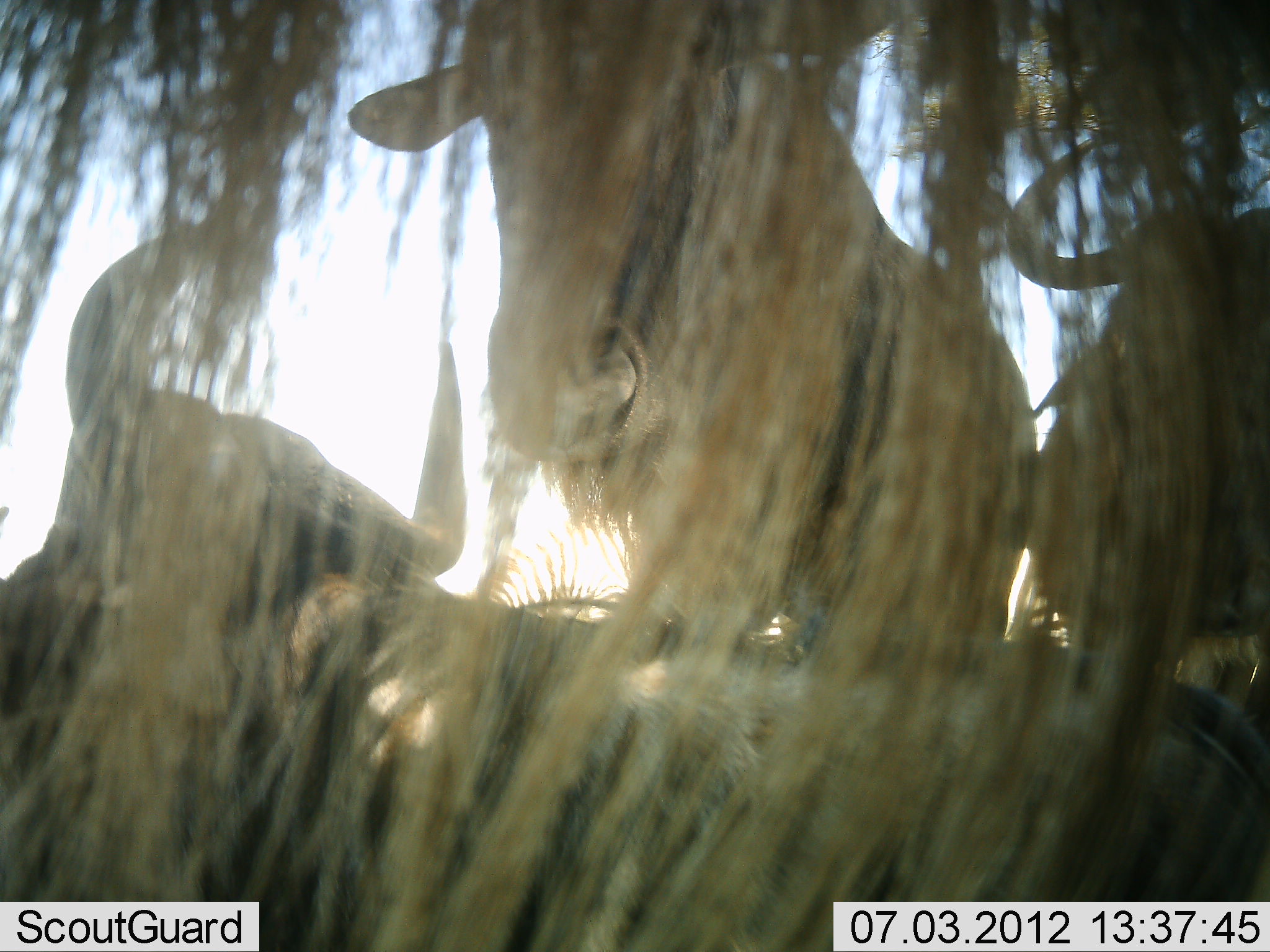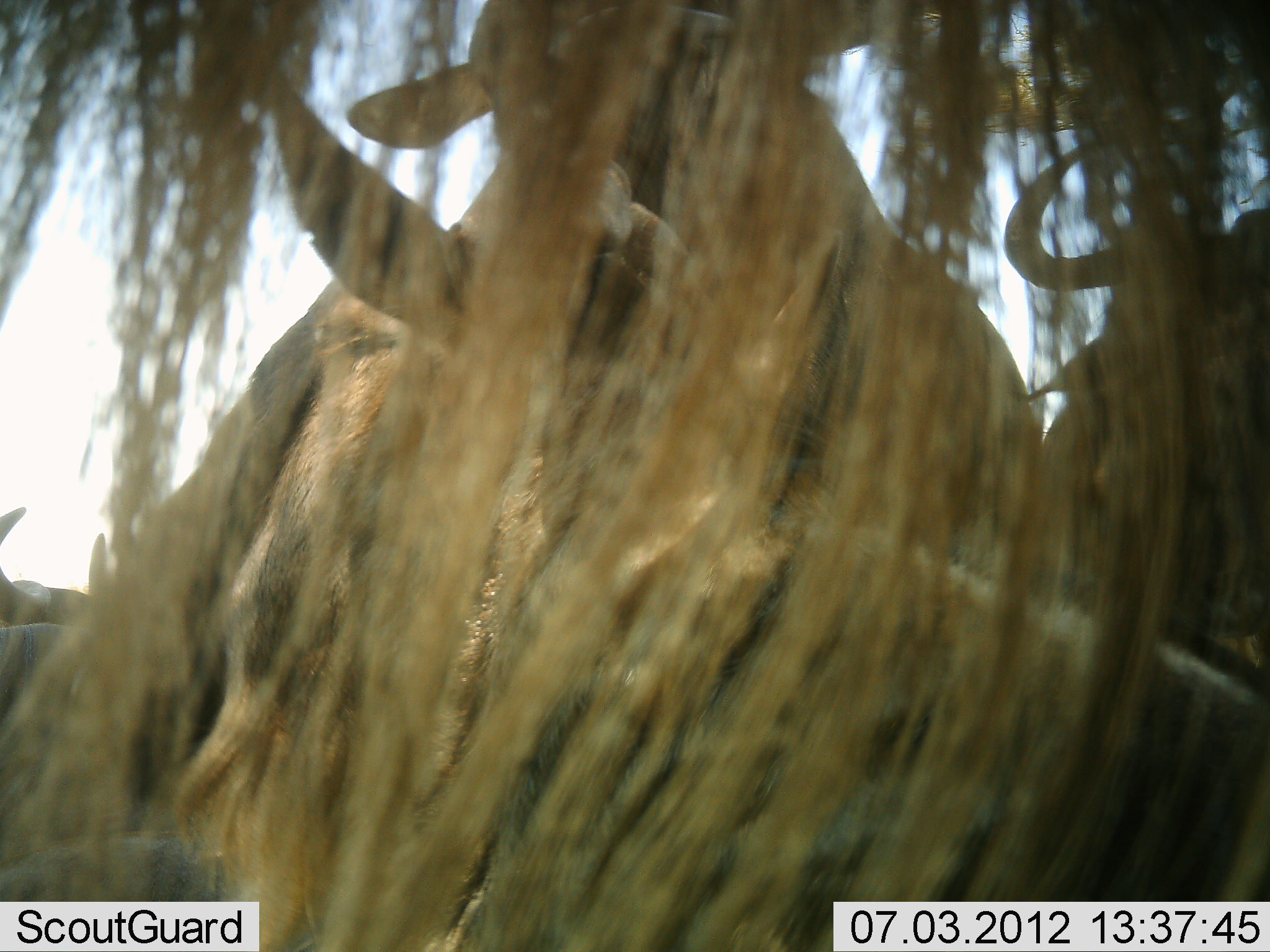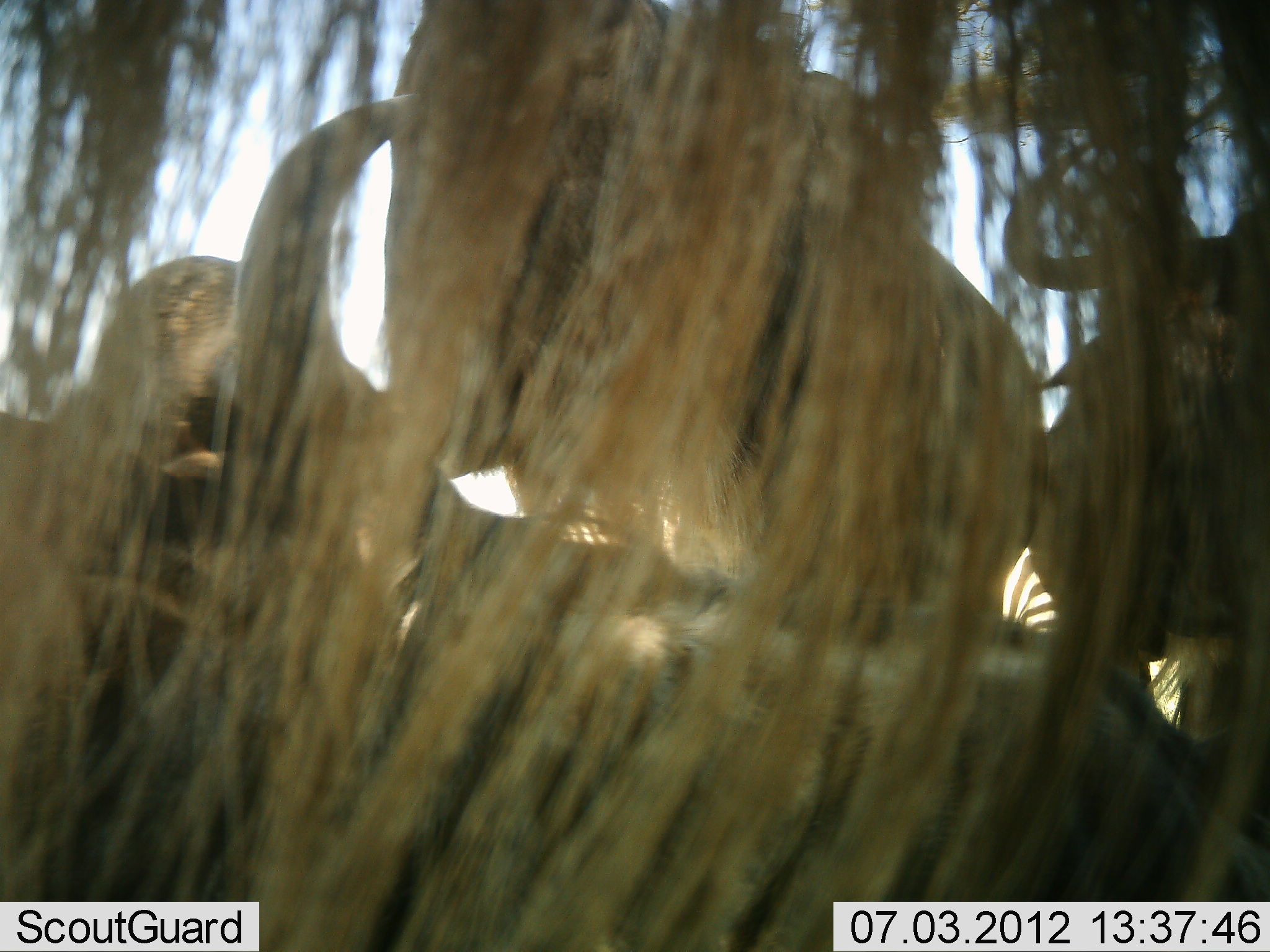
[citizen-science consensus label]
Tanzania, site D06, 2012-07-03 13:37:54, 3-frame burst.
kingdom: Animalia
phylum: Chordata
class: Mammalia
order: Artiodactyla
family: Bovidae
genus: Connochaetes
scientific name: Connochaetes taurinus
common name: blue wildebeest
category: wildebeest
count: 4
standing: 60%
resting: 50%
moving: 20%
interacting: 40%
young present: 0%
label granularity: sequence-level